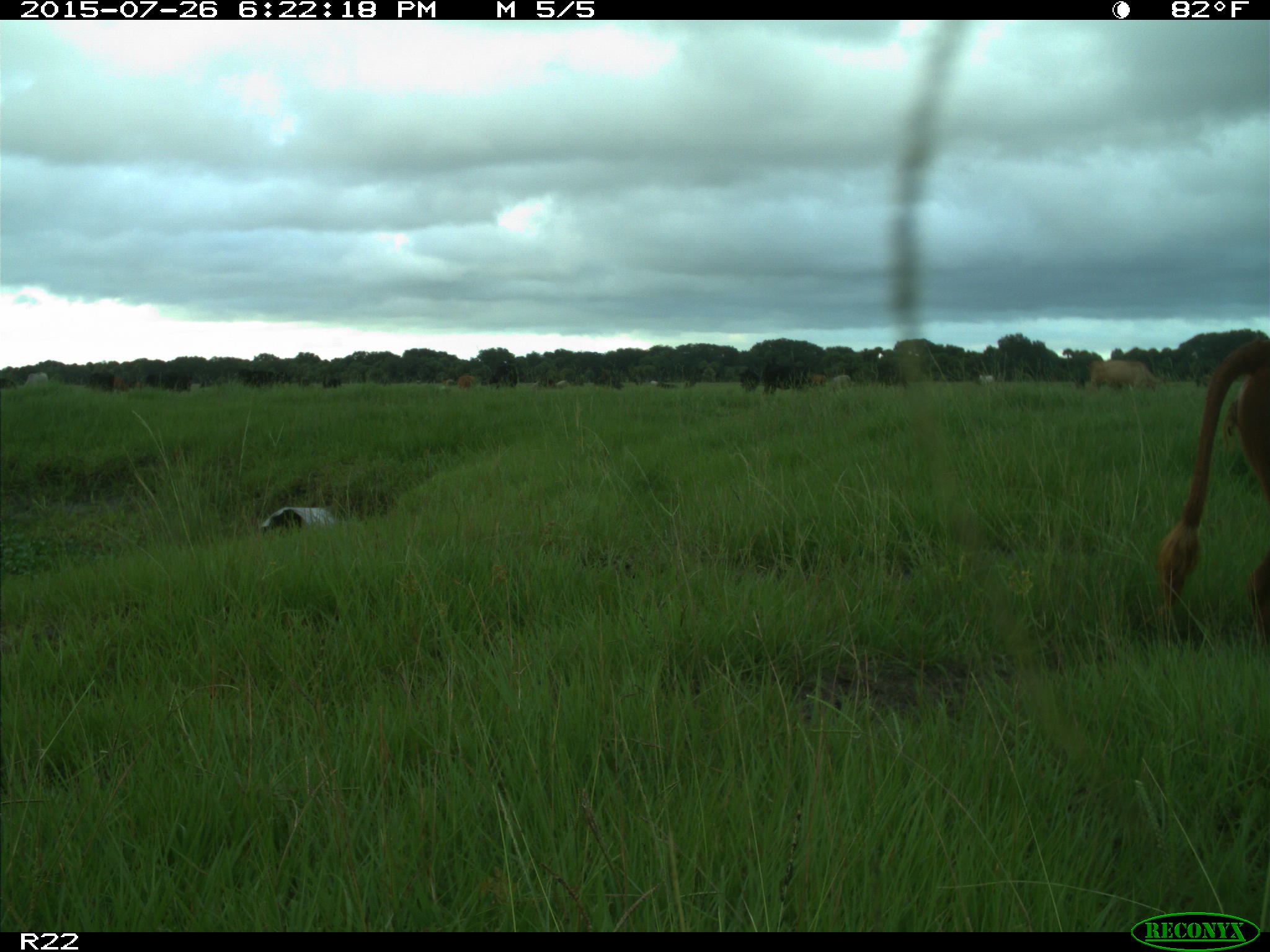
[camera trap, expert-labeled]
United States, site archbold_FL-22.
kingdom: Animalia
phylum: Chordata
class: Mammalia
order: Artiodactyla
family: Bovidae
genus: Bos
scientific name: Bos taurus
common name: domestic cow